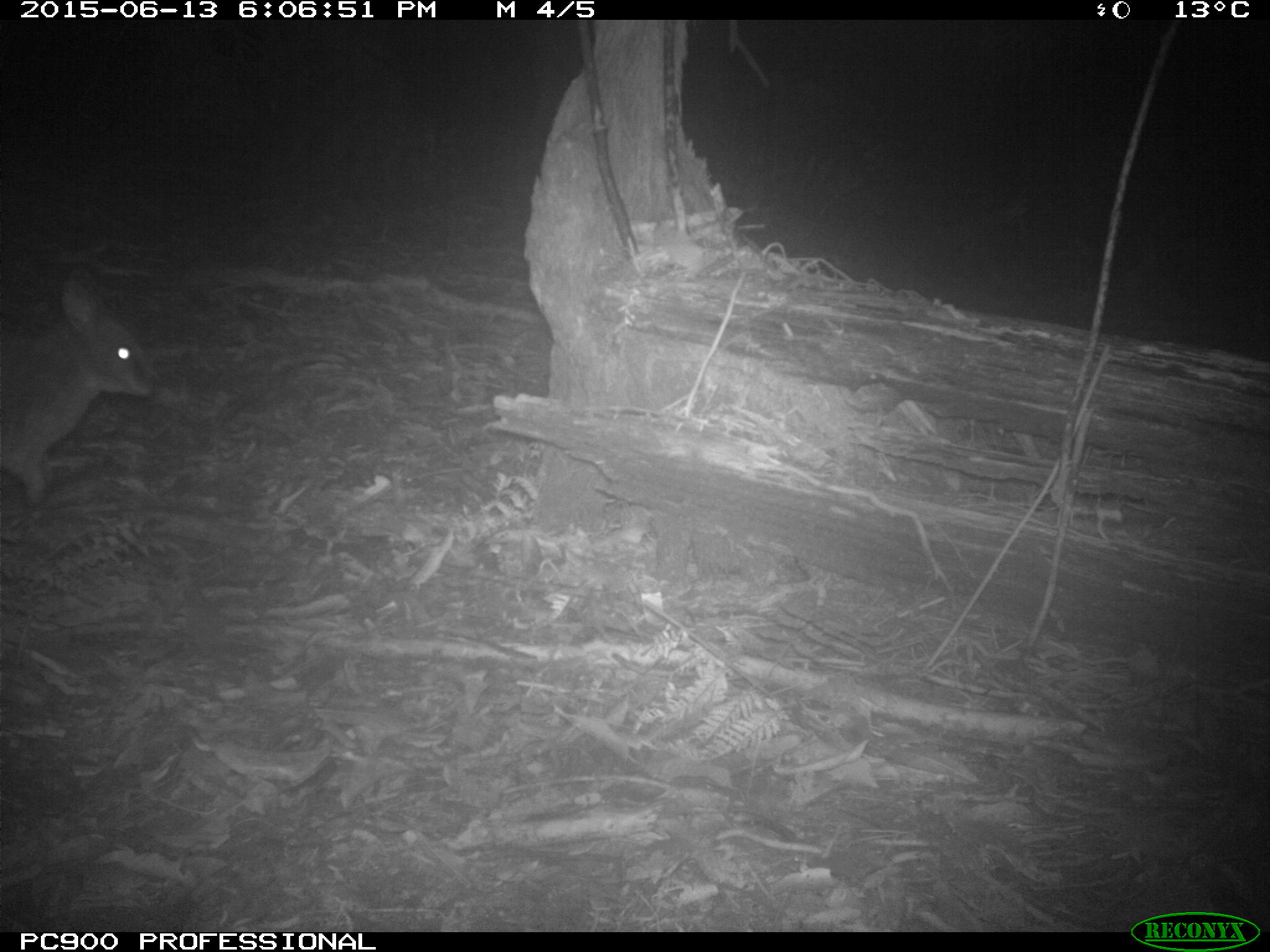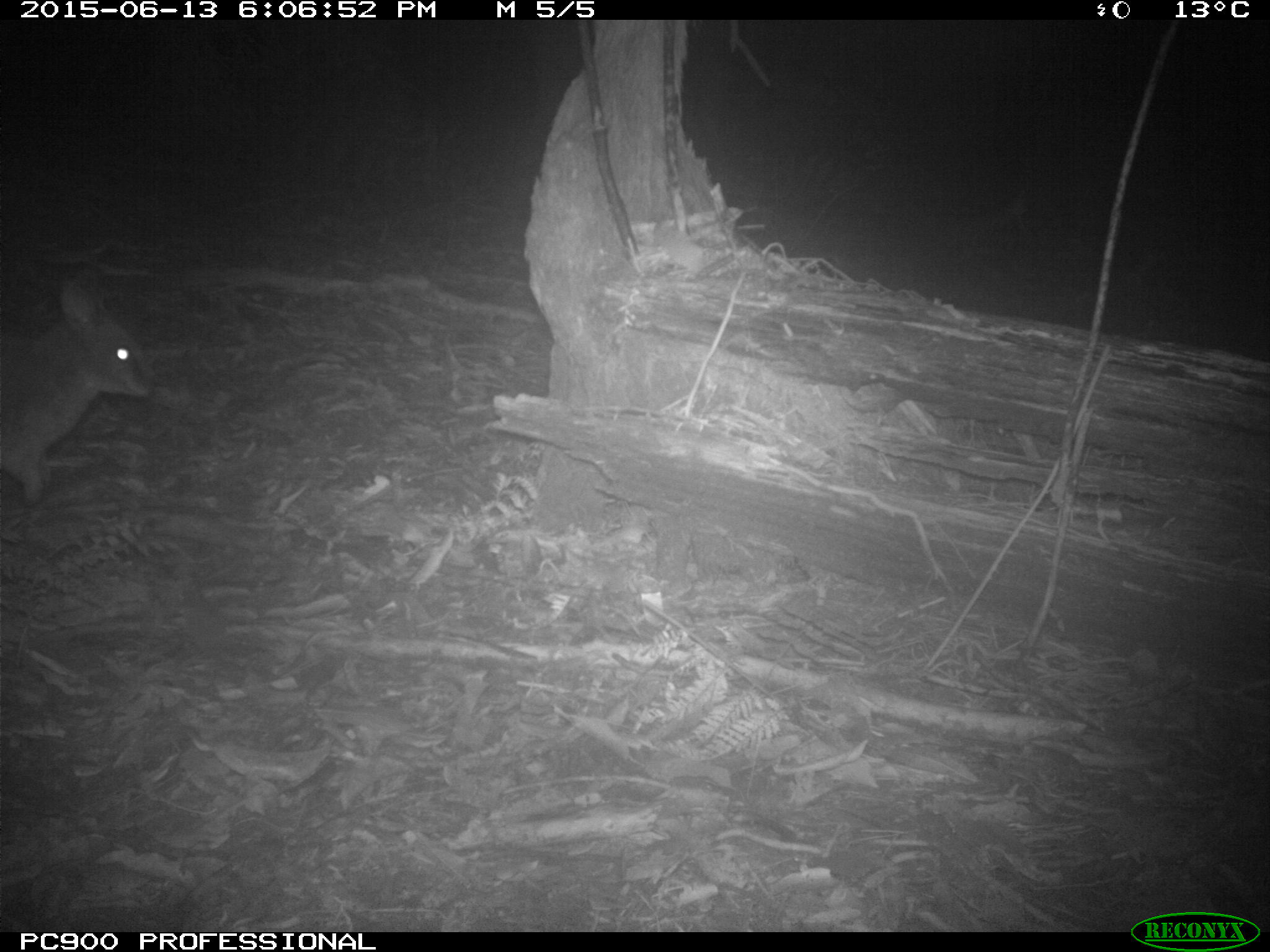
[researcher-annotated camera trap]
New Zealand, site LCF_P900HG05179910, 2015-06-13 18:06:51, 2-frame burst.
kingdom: Animalia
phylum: Chordata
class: Mammalia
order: Diprotodontia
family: Macropodidae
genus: Notamacropus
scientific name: Notamacropus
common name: wallaby